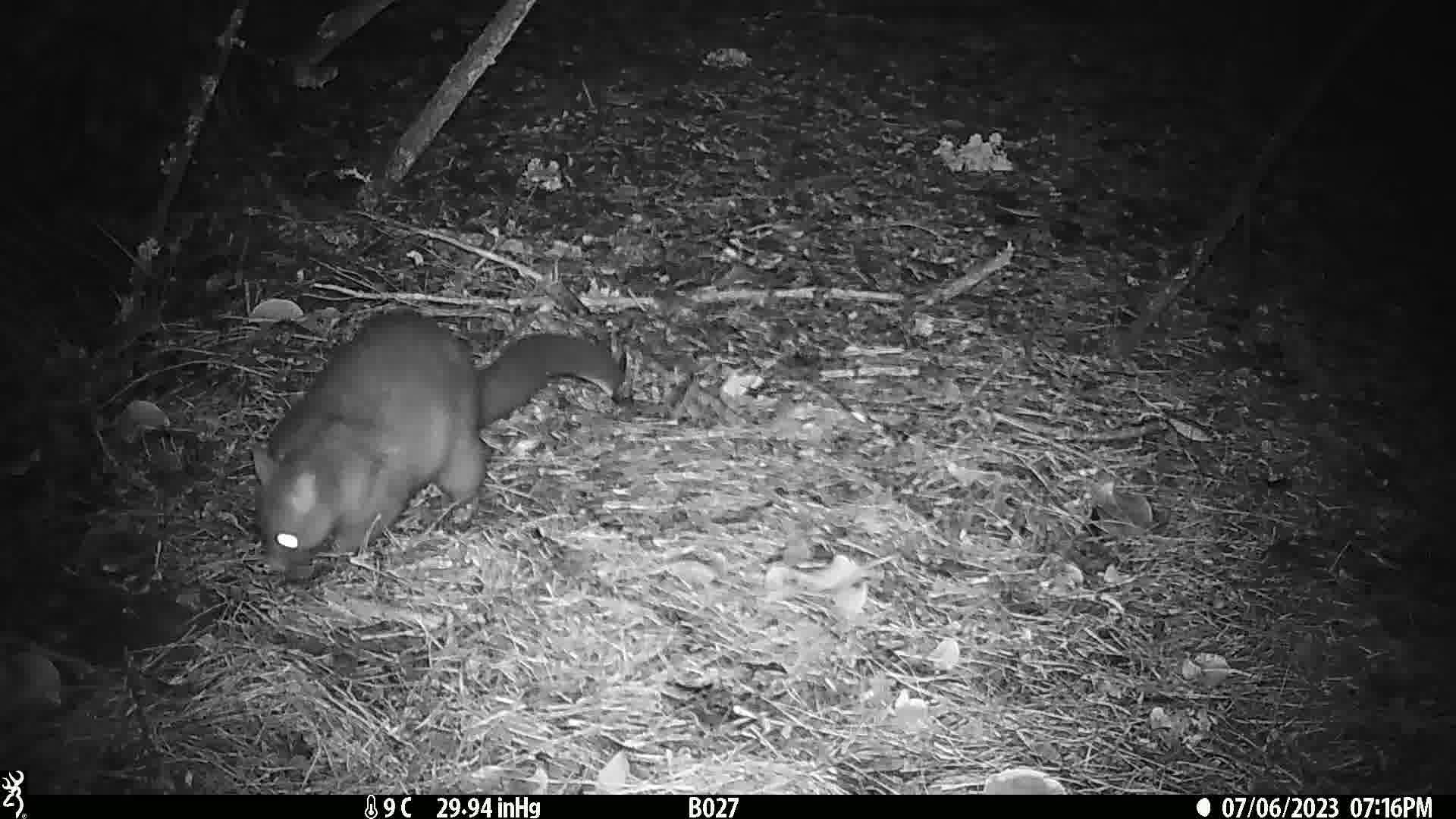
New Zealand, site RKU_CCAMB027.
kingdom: Animalia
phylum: Chordata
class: Mammalia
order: Diprotodontia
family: Phalangeridae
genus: Trichosurus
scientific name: Trichosurus vulpecula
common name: common brushtail possum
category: possum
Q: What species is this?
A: Possum (common brushtail possum) (Trichosurus vulpecula).